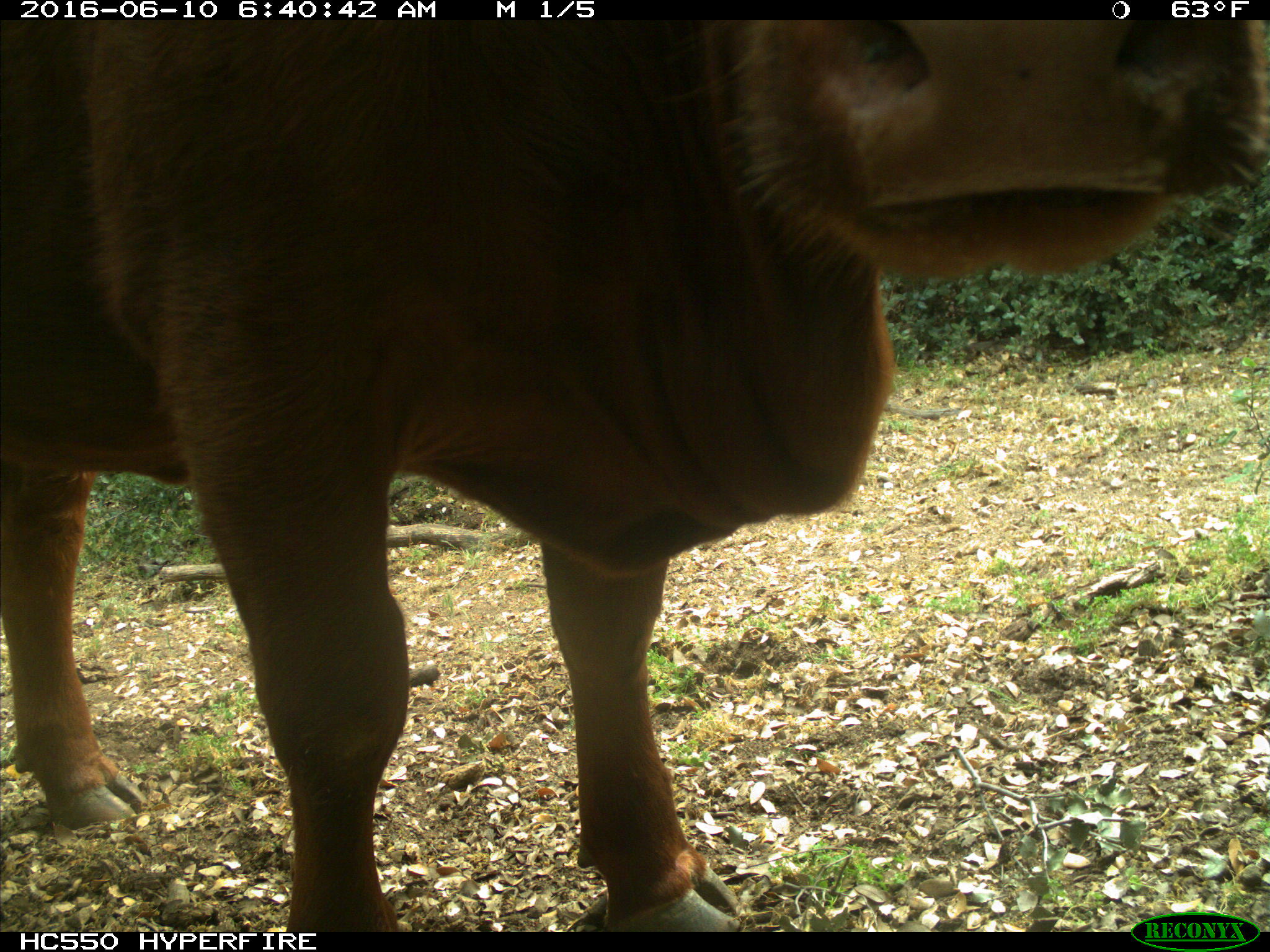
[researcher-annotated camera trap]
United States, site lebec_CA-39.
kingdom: Animalia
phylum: Chordata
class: Mammalia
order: Artiodactyla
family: Bovidae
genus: Bos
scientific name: Bos taurus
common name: domestic cow